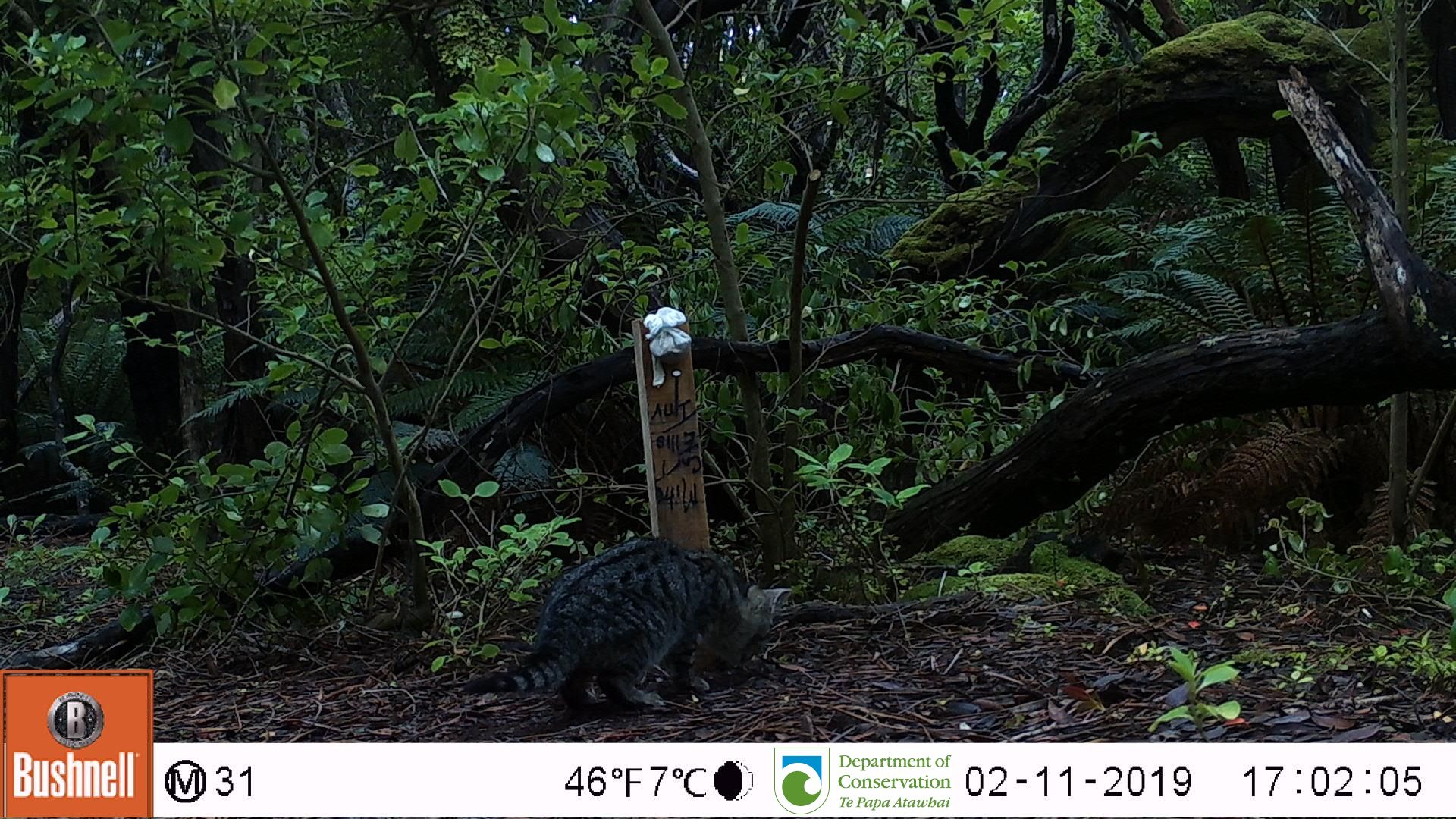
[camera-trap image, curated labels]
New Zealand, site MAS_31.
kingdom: Animalia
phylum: Chordata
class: Mammalia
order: Carnivora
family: Felidae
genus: Felis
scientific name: Felis catus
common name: domestic cat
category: cat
Cat (domestic cat) (Felis catus).